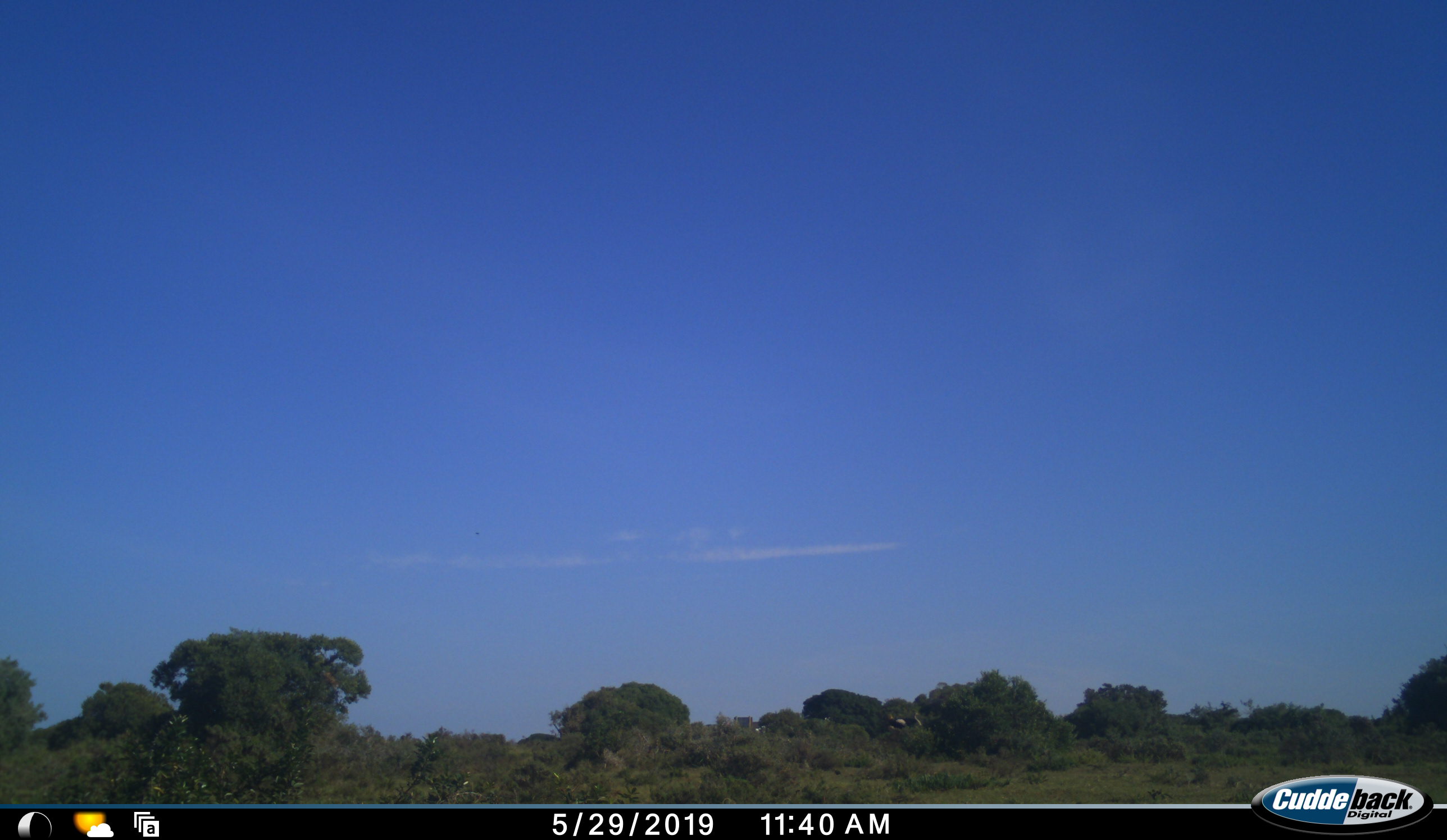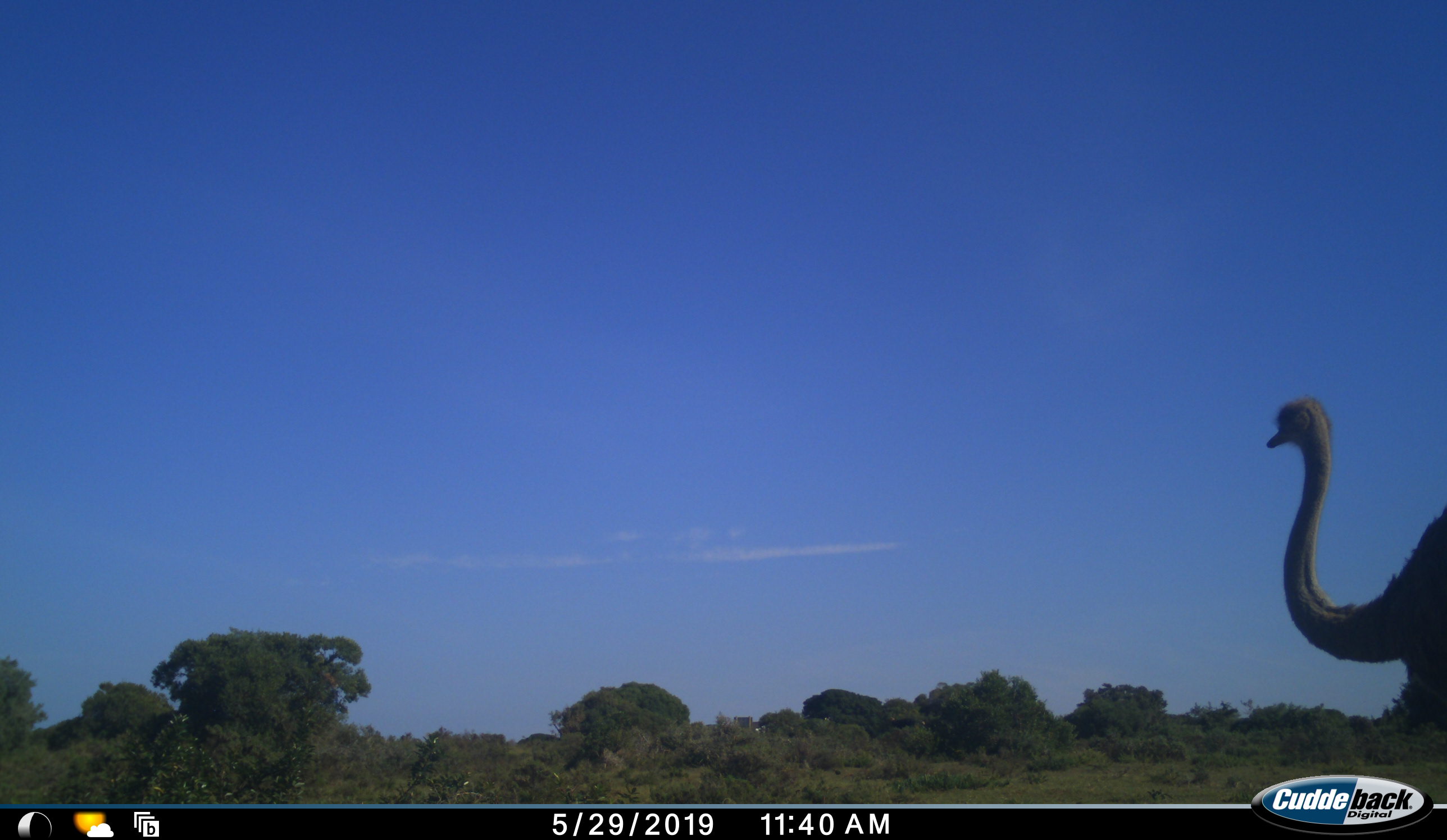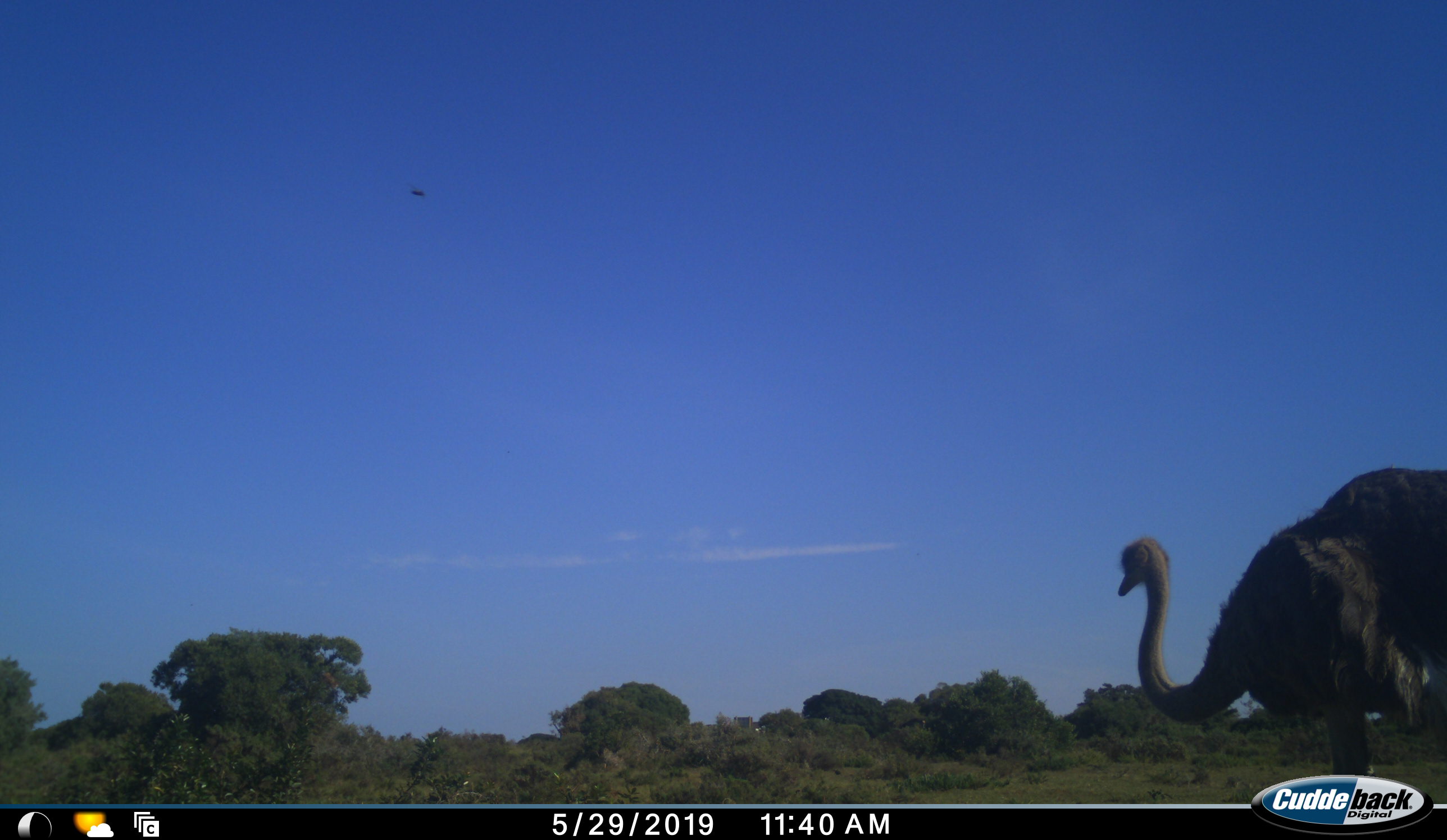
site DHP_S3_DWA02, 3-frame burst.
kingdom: Animalia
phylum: Chordata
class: Aves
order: Struthioniformes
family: Struthionidae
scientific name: Struthionidae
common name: ostrich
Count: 1.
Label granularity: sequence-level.